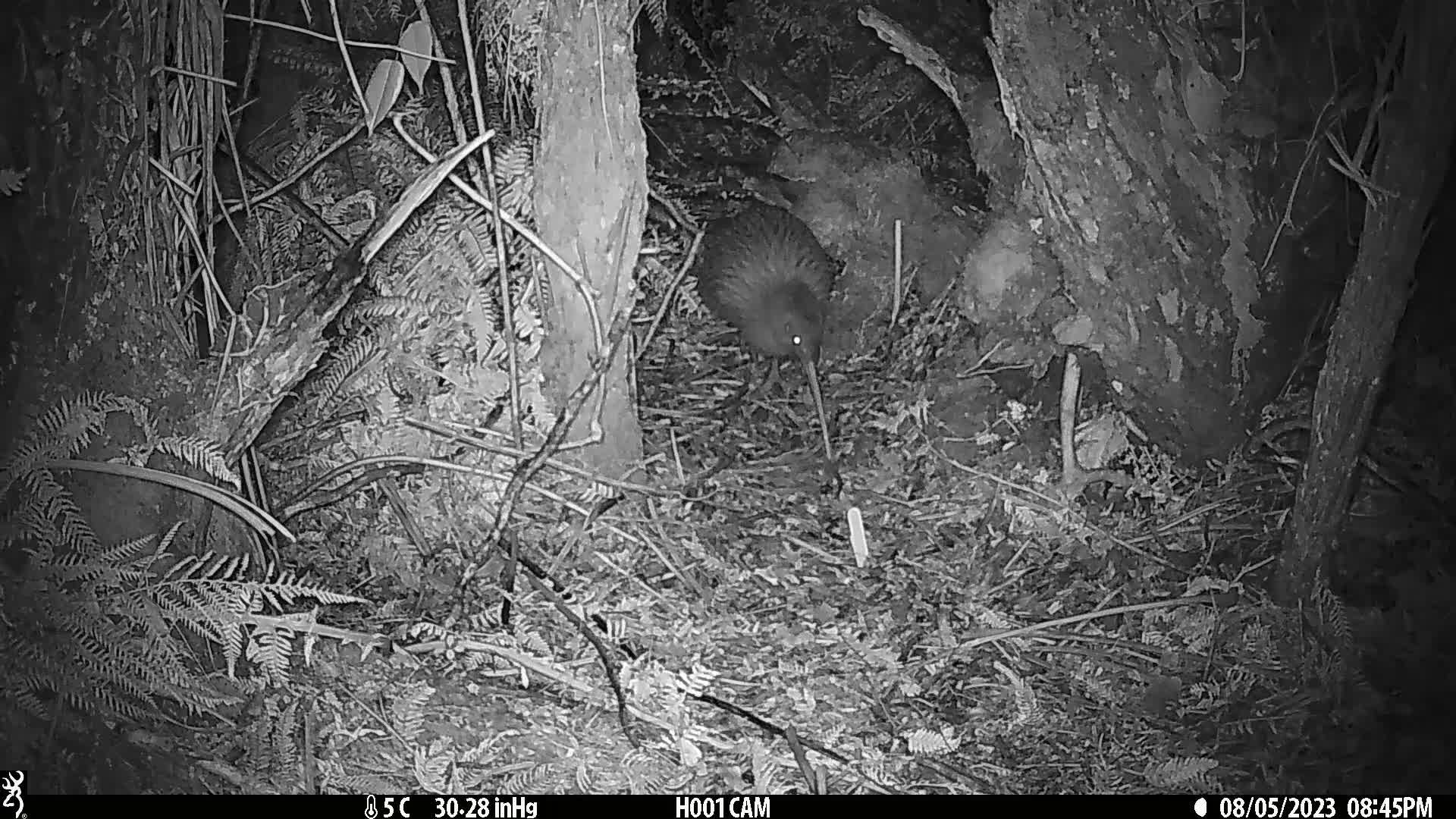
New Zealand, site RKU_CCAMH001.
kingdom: Animalia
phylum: Chordata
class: Aves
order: Apterygiformes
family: Apterygidae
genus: Apteryx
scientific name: Apteryx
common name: kiwi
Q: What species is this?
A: Kiwi (Apteryx).